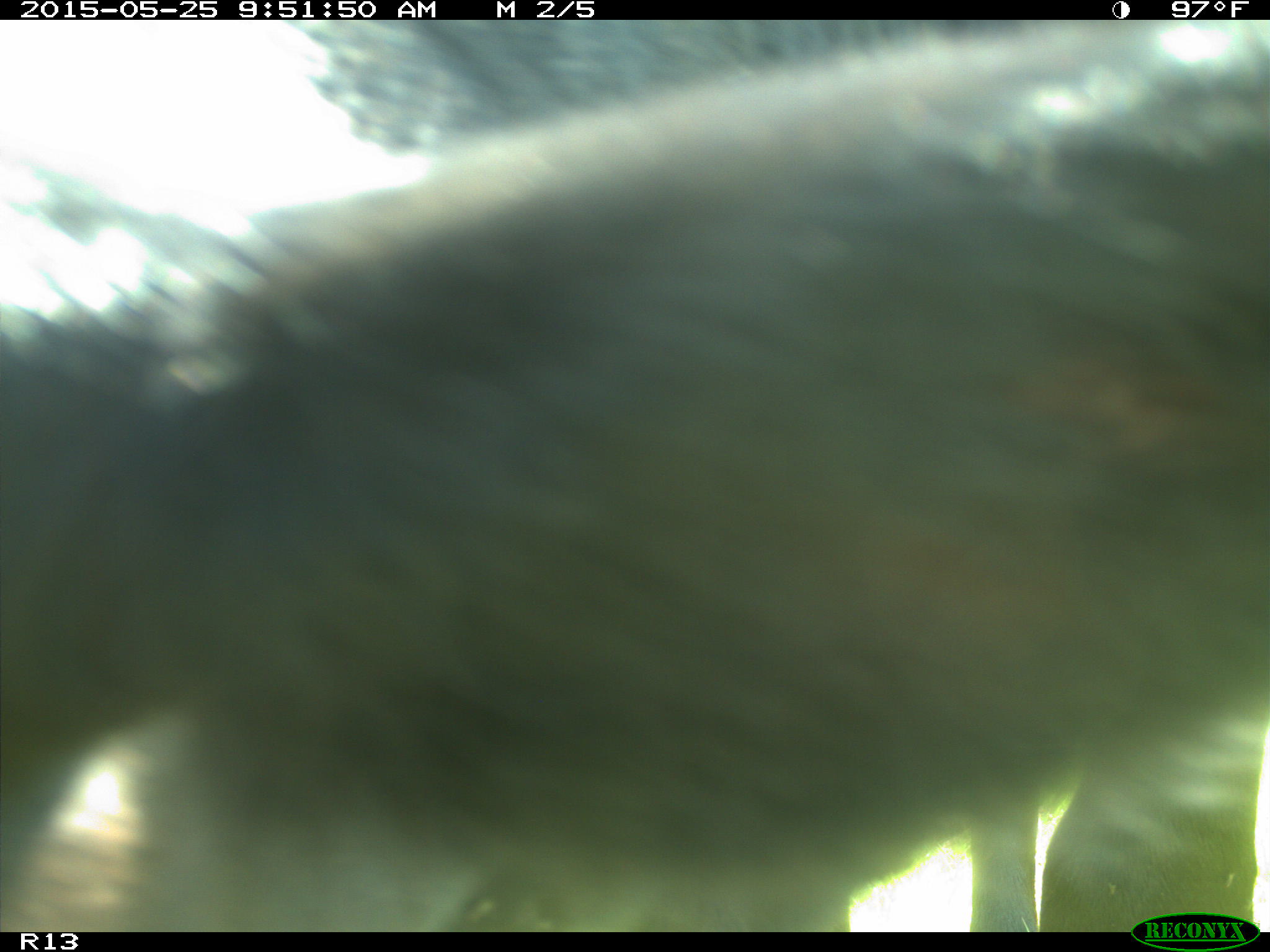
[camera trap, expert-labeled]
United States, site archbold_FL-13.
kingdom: Animalia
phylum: Chordata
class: Mammalia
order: Artiodactyla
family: Bovidae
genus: Bos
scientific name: Bos taurus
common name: domestic cow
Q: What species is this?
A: Bos taurus (domestic cow).